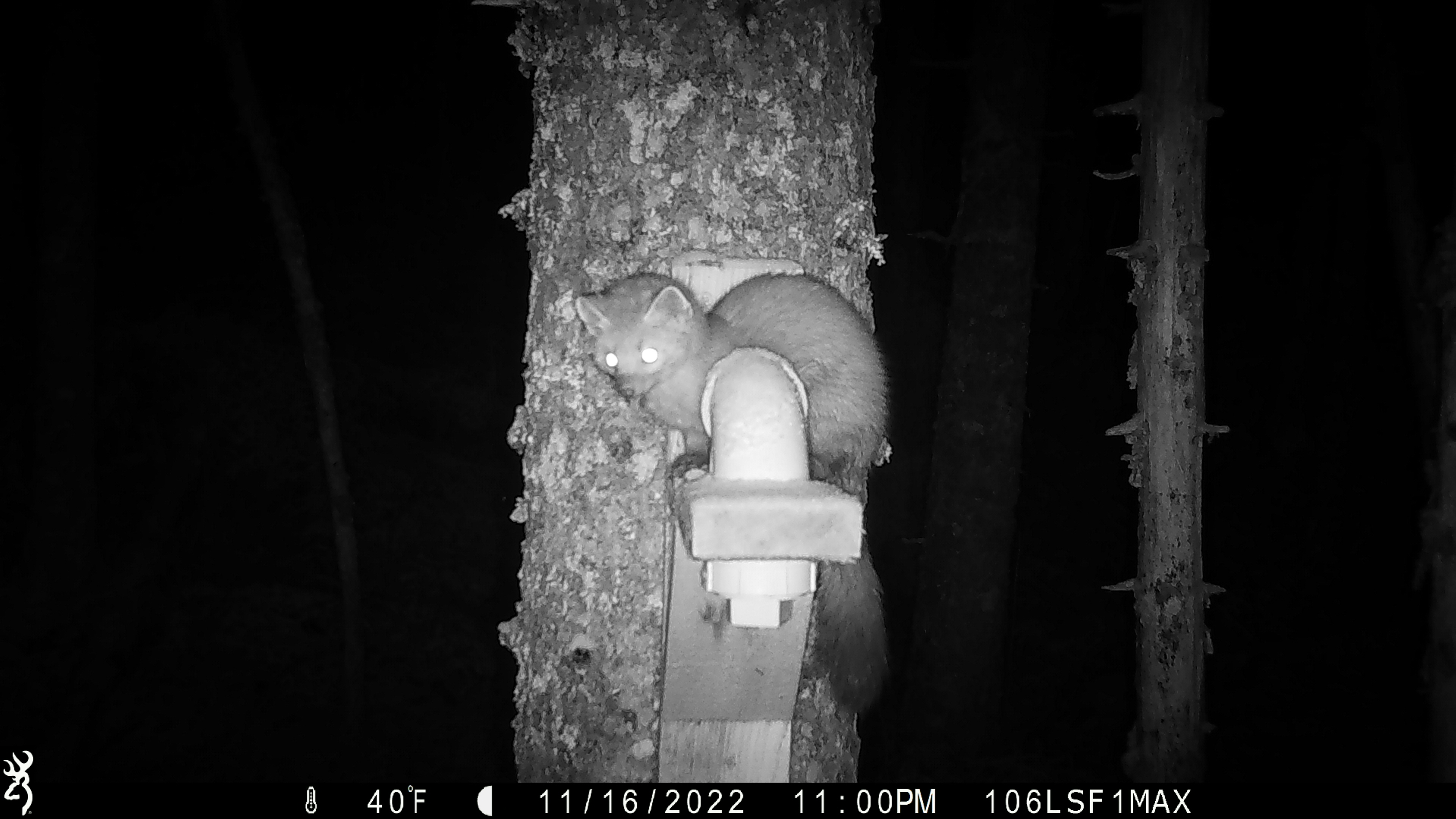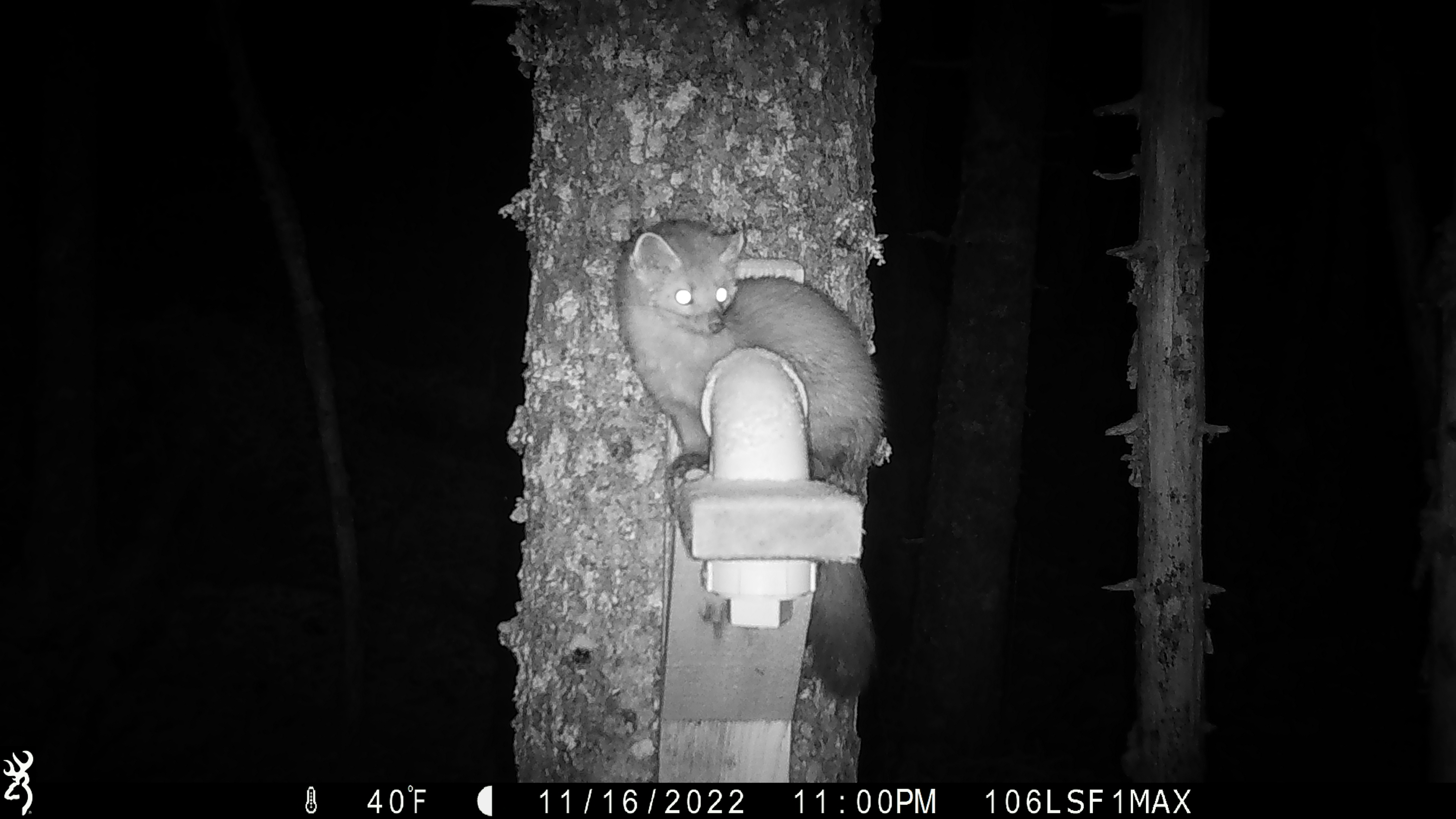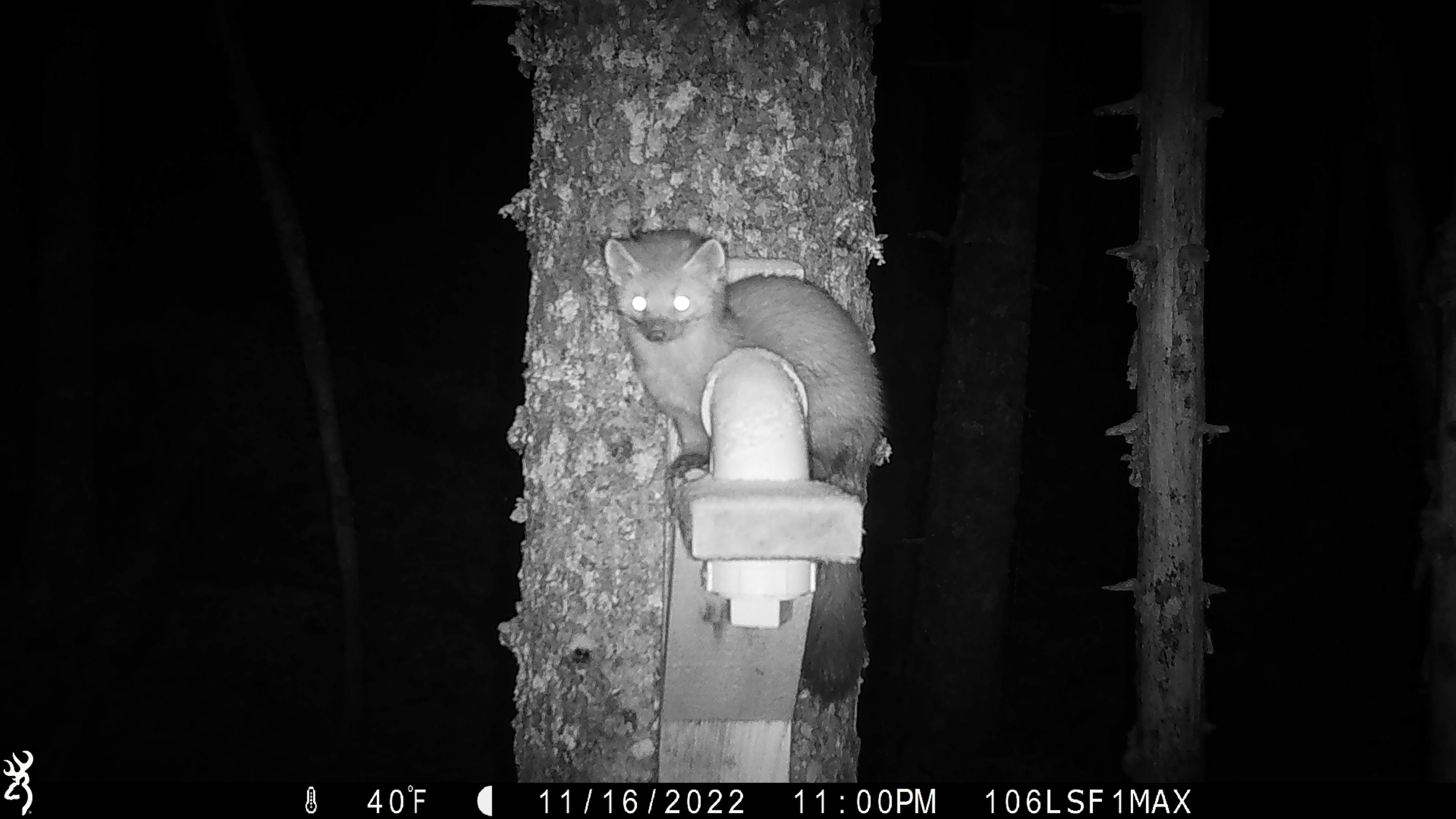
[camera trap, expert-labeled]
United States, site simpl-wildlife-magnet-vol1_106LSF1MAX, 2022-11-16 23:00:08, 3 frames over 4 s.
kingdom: Animalia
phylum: Chordata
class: Mammalia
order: Carnivora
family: Mustelidae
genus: Martes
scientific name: Martes americana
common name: american marten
American marten (Martes americana).